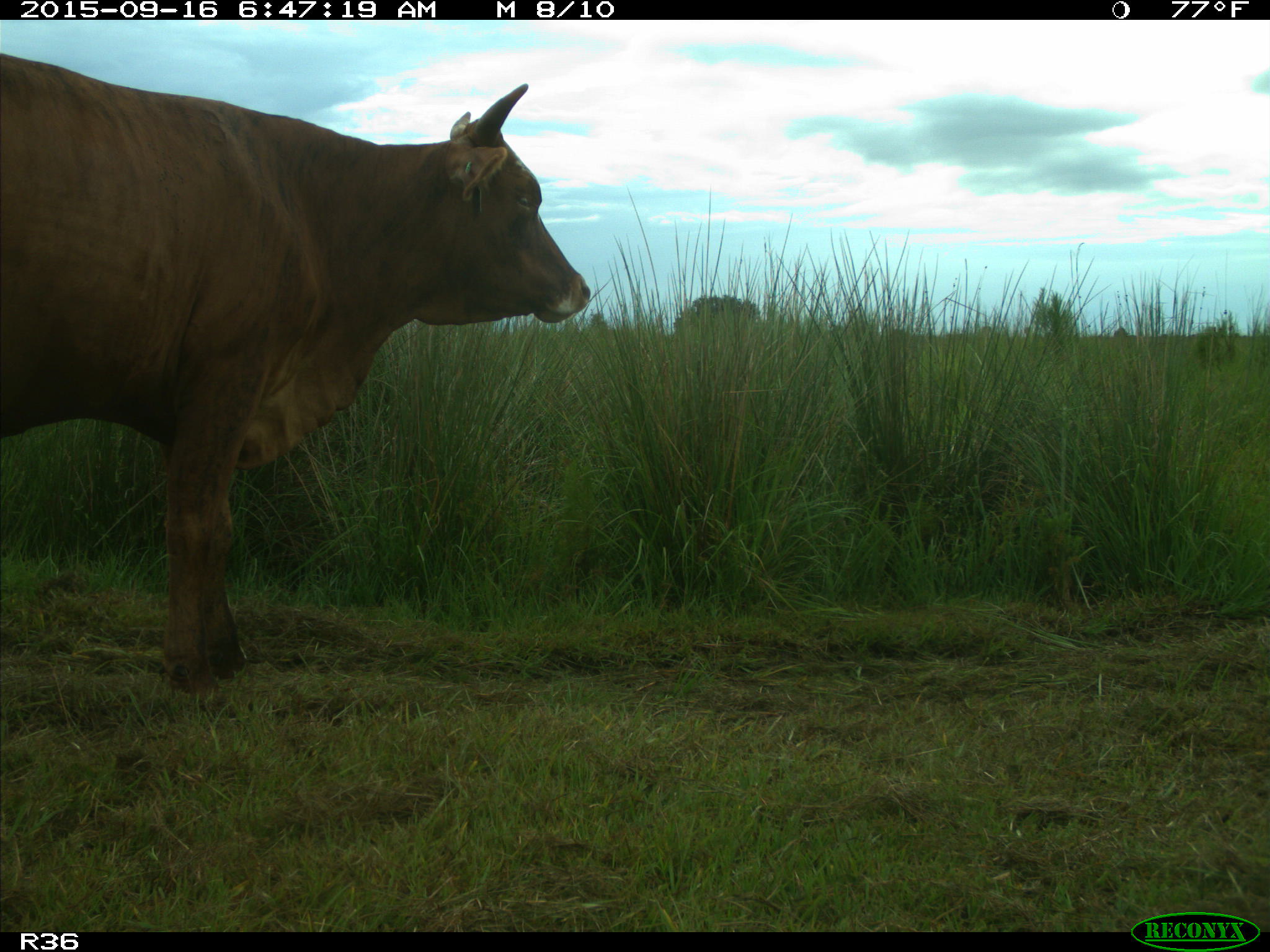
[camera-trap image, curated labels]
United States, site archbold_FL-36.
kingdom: Animalia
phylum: Chordata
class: Mammalia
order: Artiodactyla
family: Bovidae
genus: Bos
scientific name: Bos taurus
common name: domestic cow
Bos taurus (domestic cow).